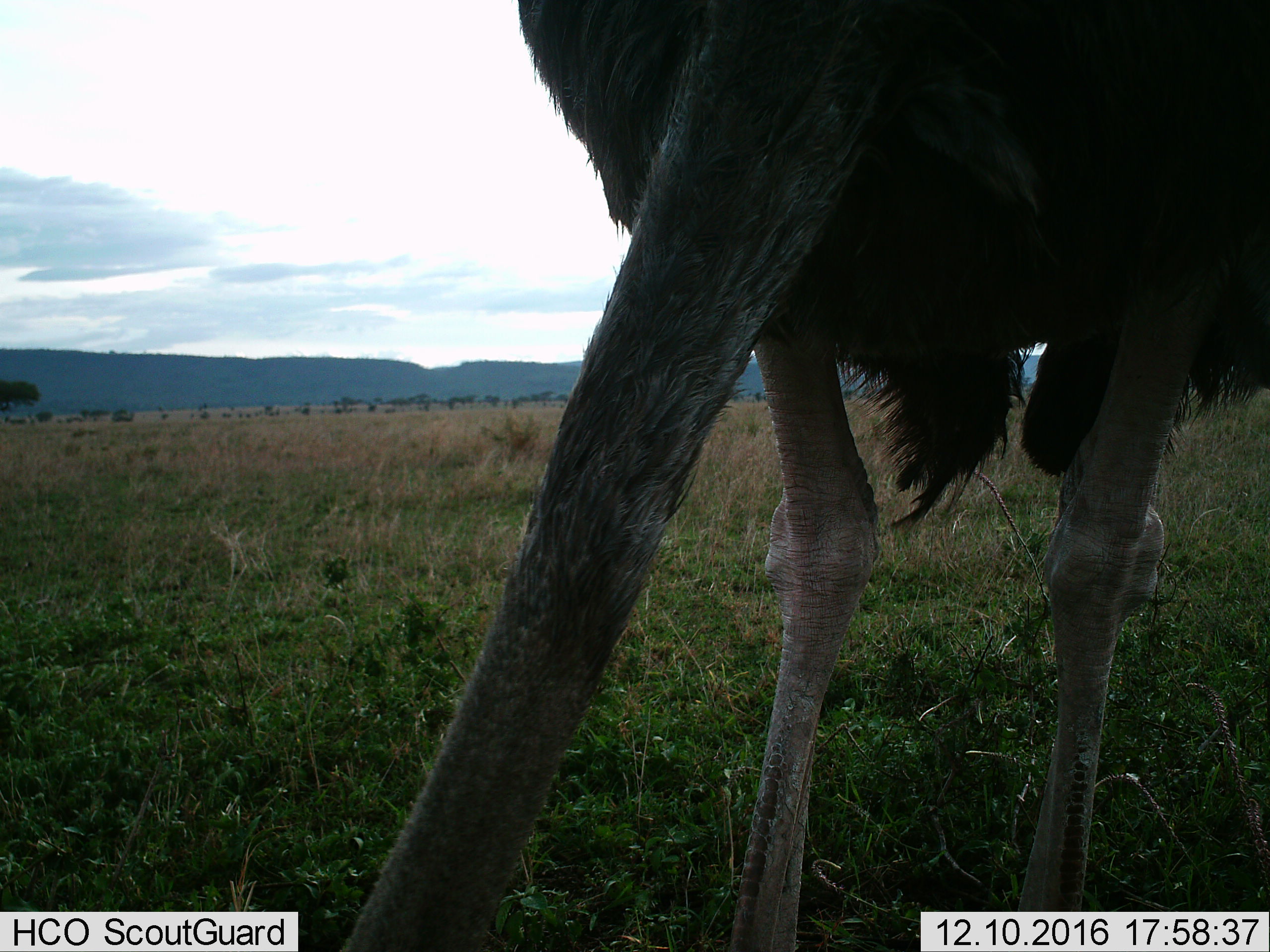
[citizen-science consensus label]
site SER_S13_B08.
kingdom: Animalia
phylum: Chordata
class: Aves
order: Struthioniformes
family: Struthionidae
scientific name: Struthionidae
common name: ostrich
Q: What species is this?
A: Ostrich (Struthionidae).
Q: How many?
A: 1.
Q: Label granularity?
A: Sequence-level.